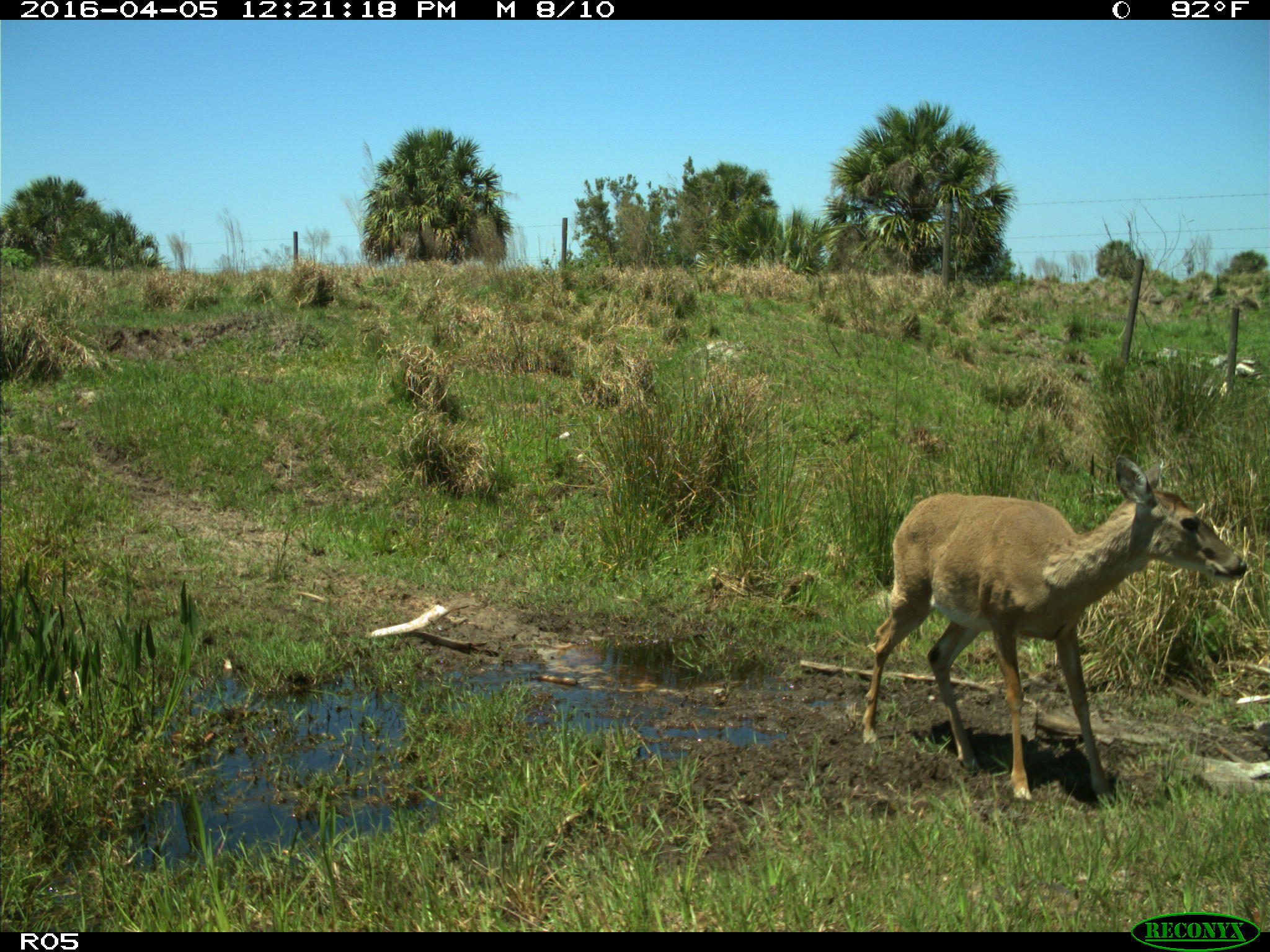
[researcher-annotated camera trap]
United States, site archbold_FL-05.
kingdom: Animalia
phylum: Chordata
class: Mammalia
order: Artiodactyla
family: Cervidae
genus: Odocoileus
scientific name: Odocoileus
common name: deer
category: unidentified deer